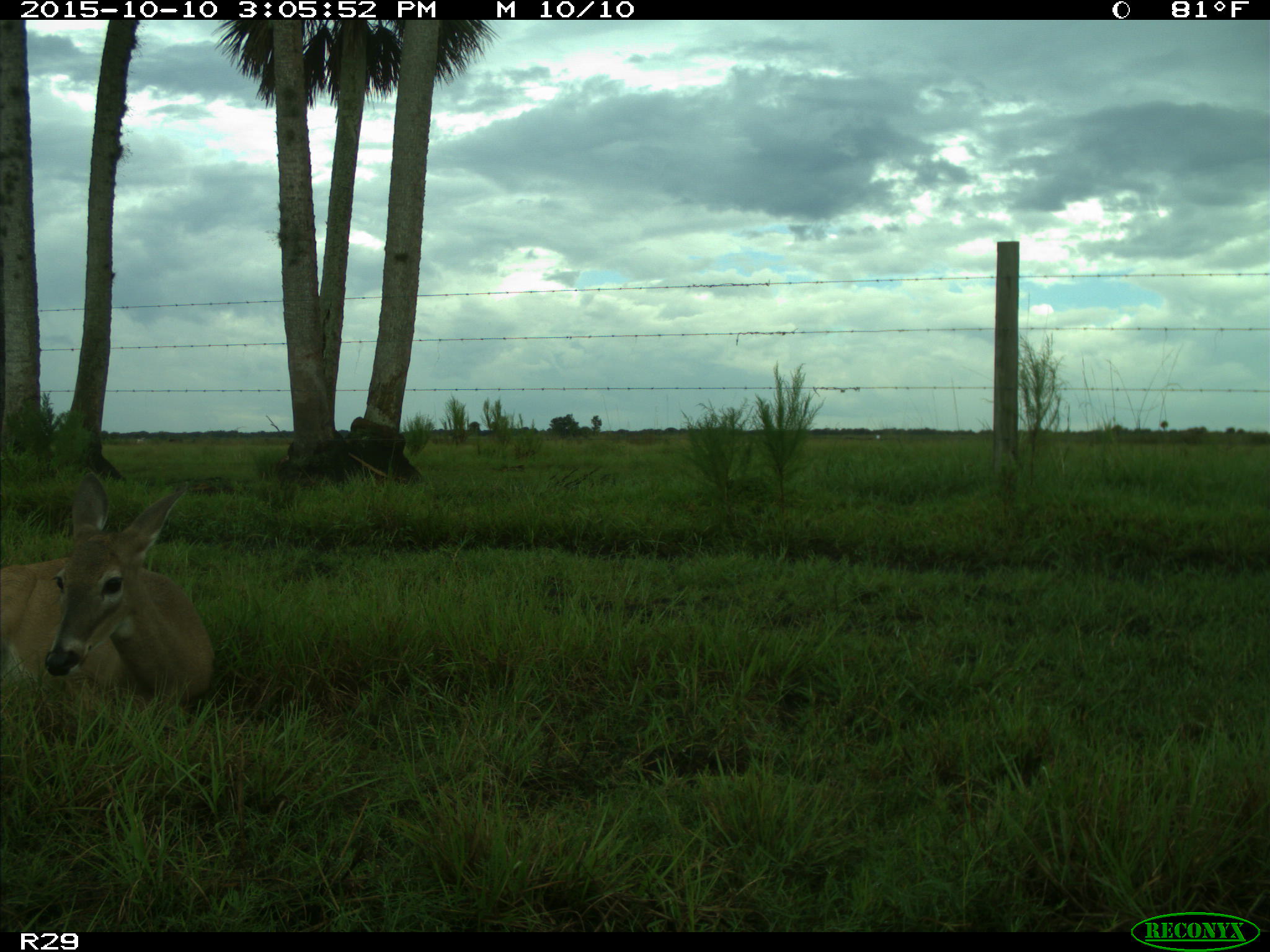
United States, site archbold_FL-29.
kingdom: Animalia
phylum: Chordata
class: Mammalia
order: Artiodactyla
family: Cervidae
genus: Odocoileus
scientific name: Odocoileus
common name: deer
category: unidentified deer